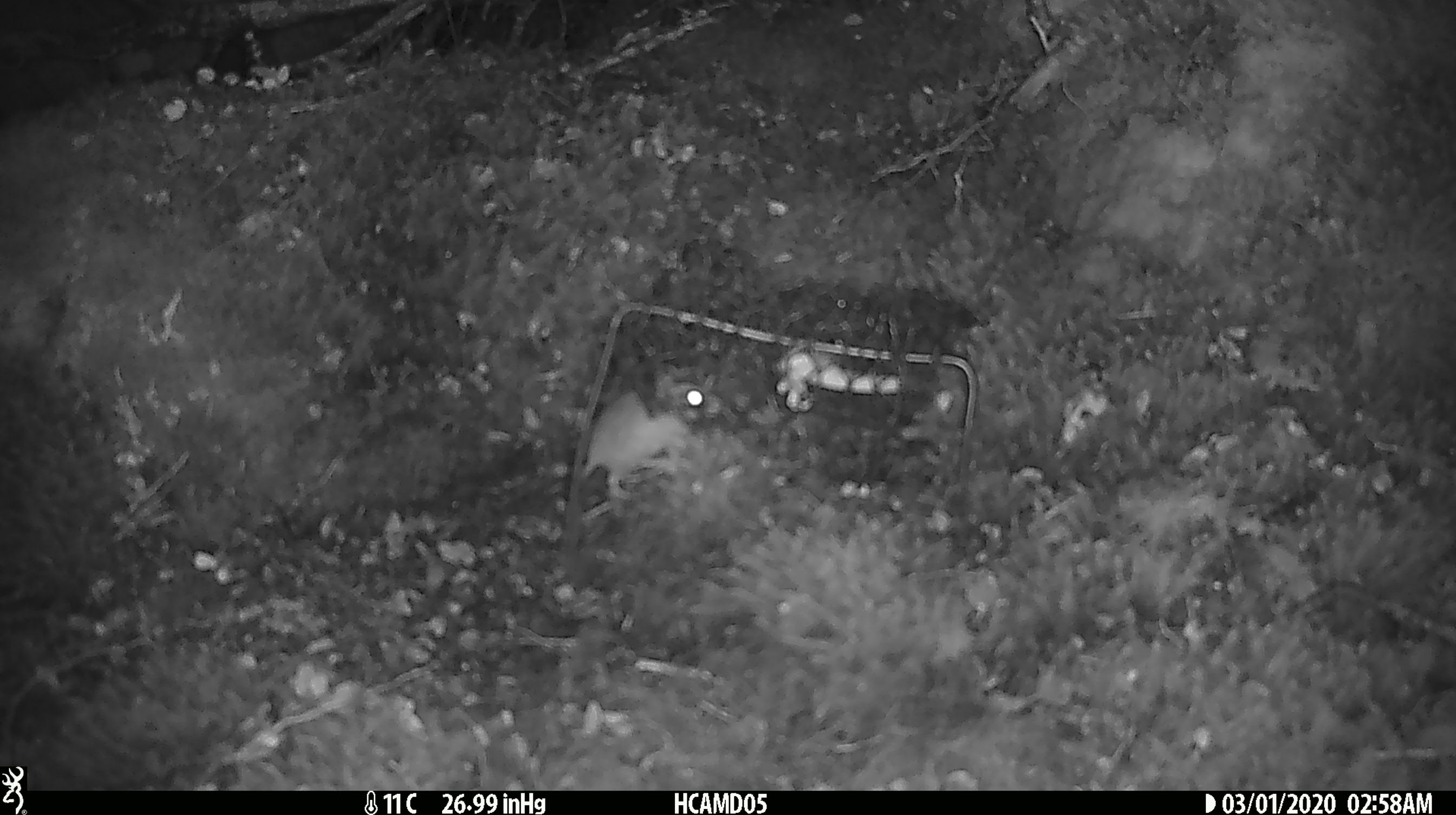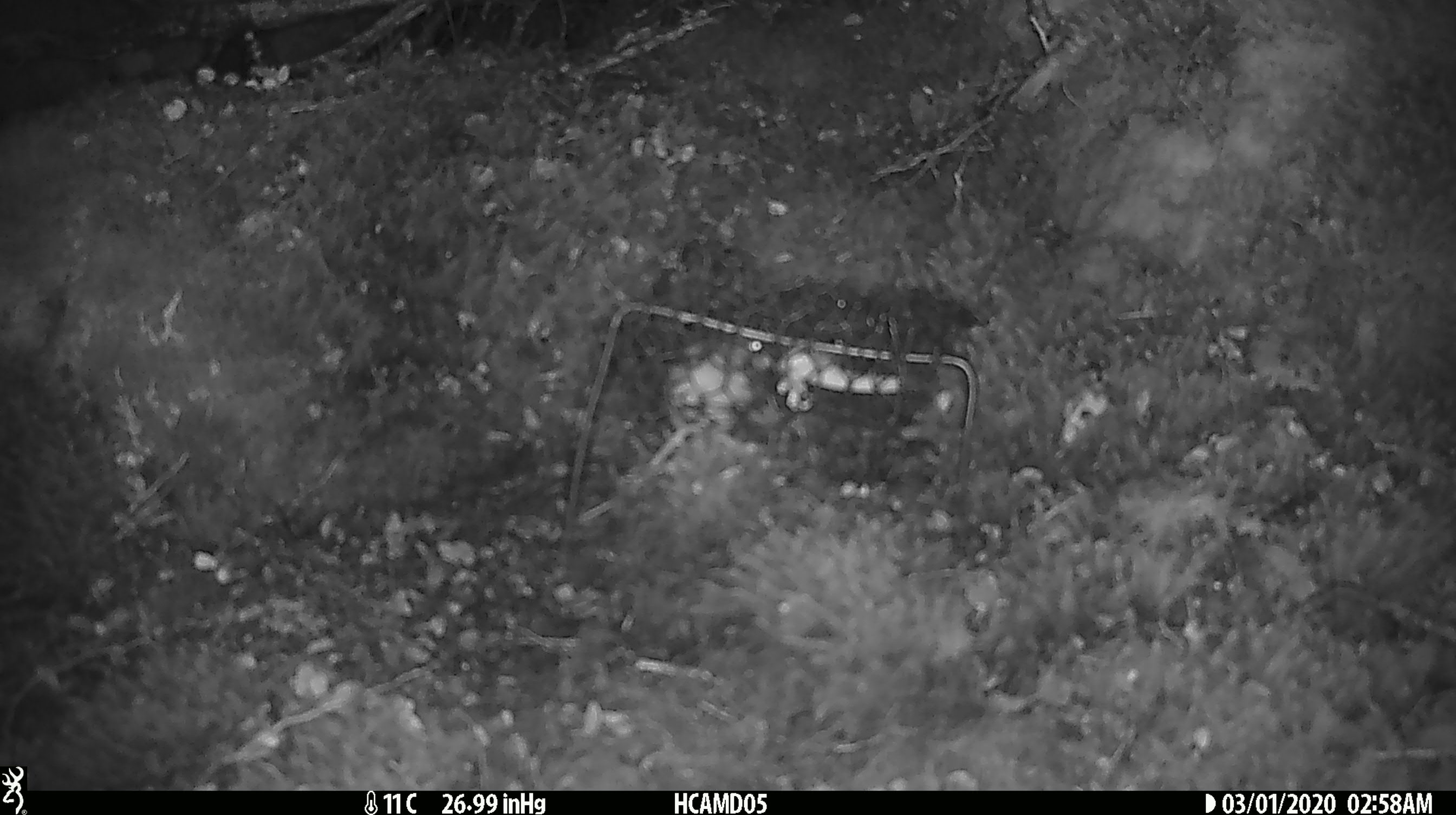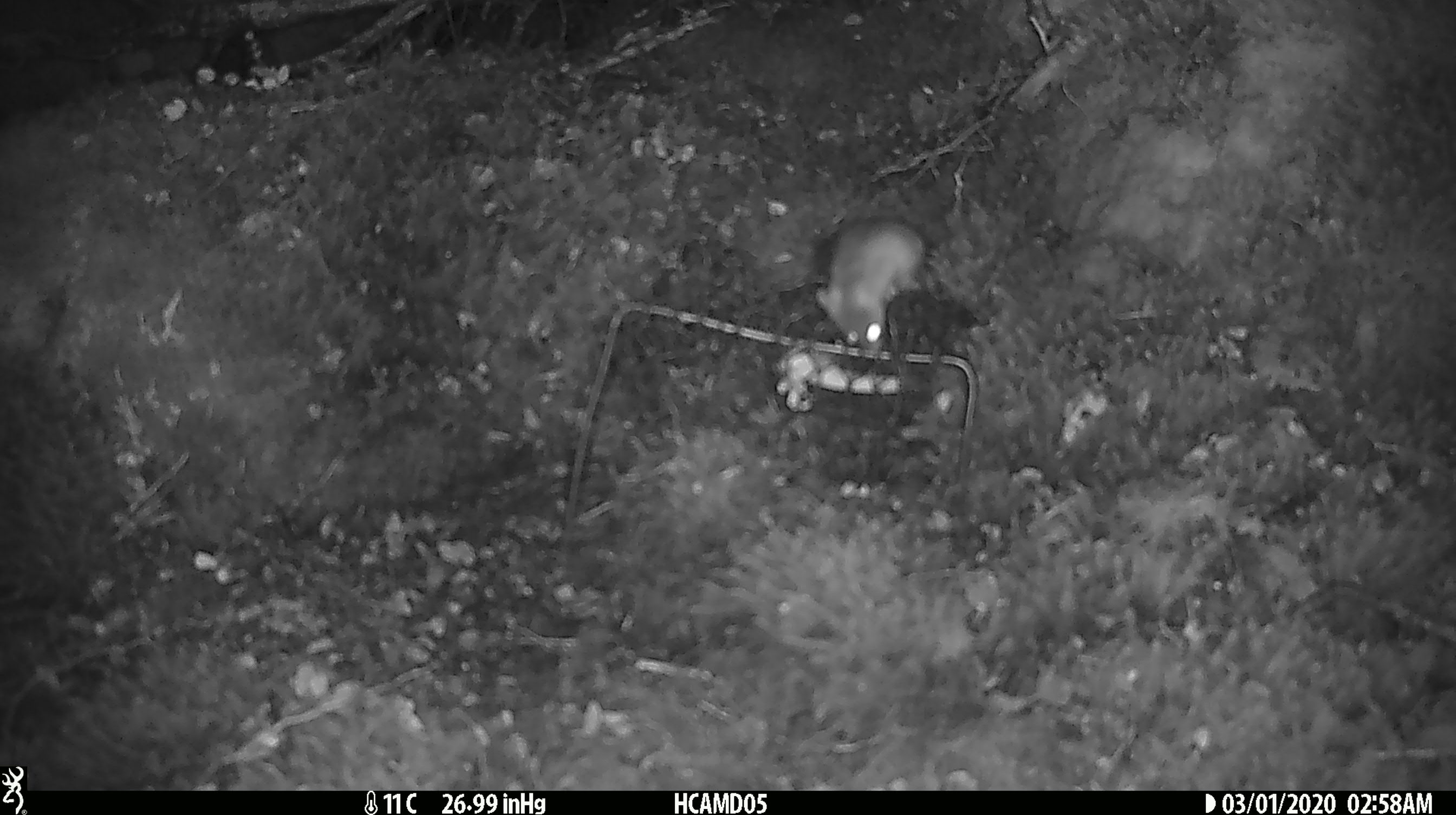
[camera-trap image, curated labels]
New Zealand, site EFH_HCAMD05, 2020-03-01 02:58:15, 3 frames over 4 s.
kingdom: Animalia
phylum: Chordata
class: Mammalia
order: Rodentia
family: Muridae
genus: Mus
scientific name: Mus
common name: mouse